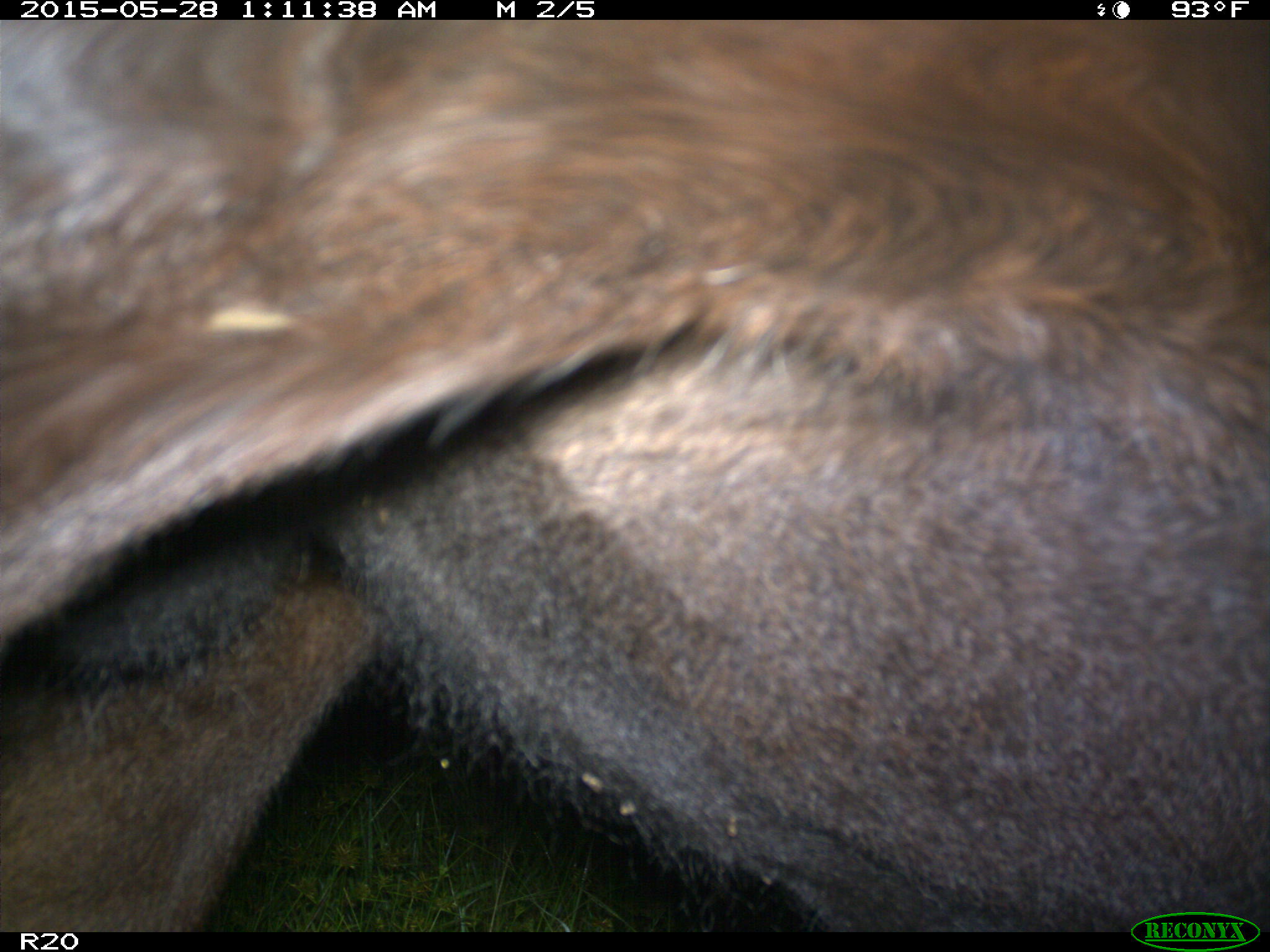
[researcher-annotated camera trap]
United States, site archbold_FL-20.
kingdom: Animalia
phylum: Chordata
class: Mammalia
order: Artiodactyla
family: Bovidae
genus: Bos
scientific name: Bos taurus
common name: domestic cow